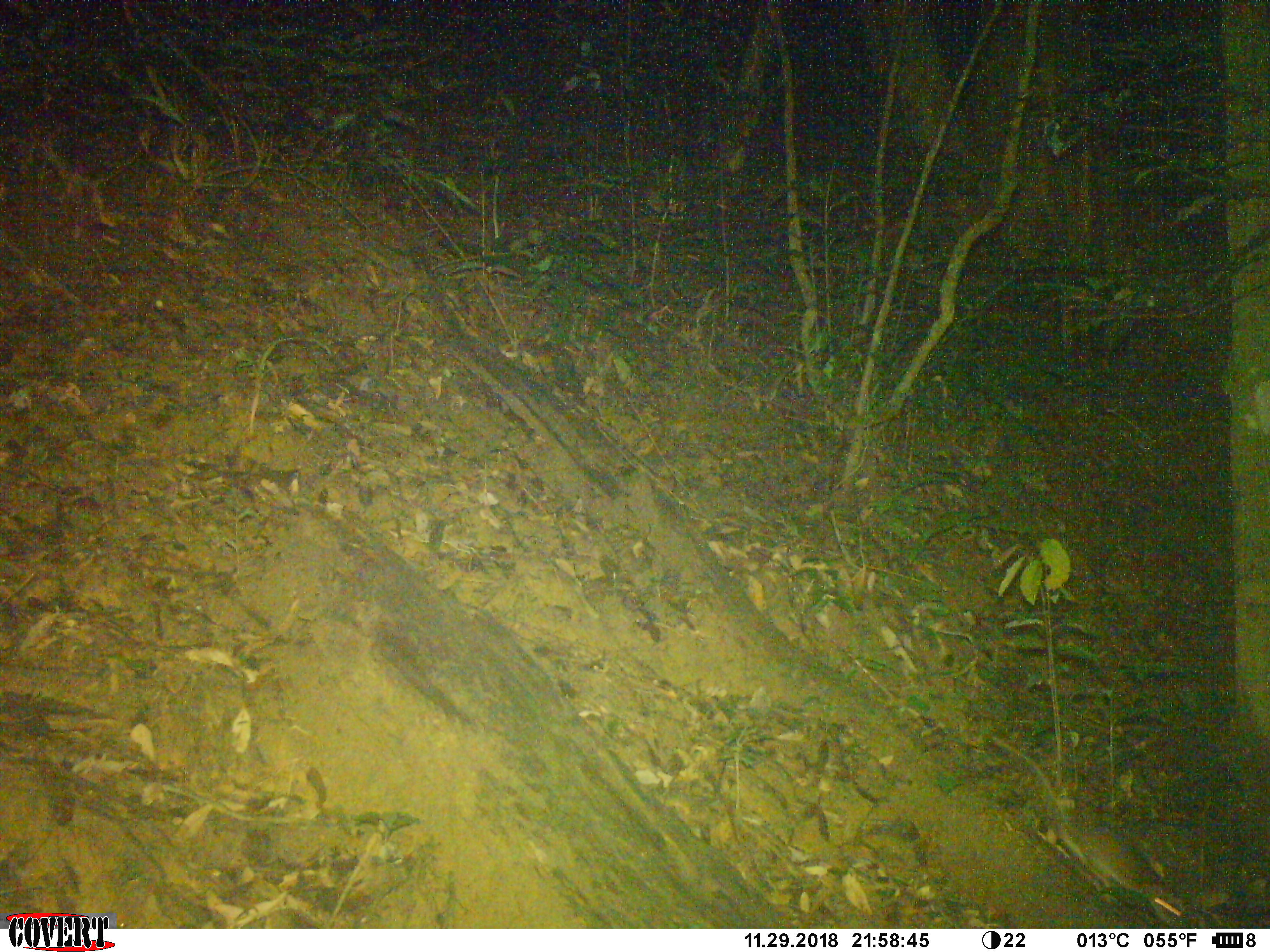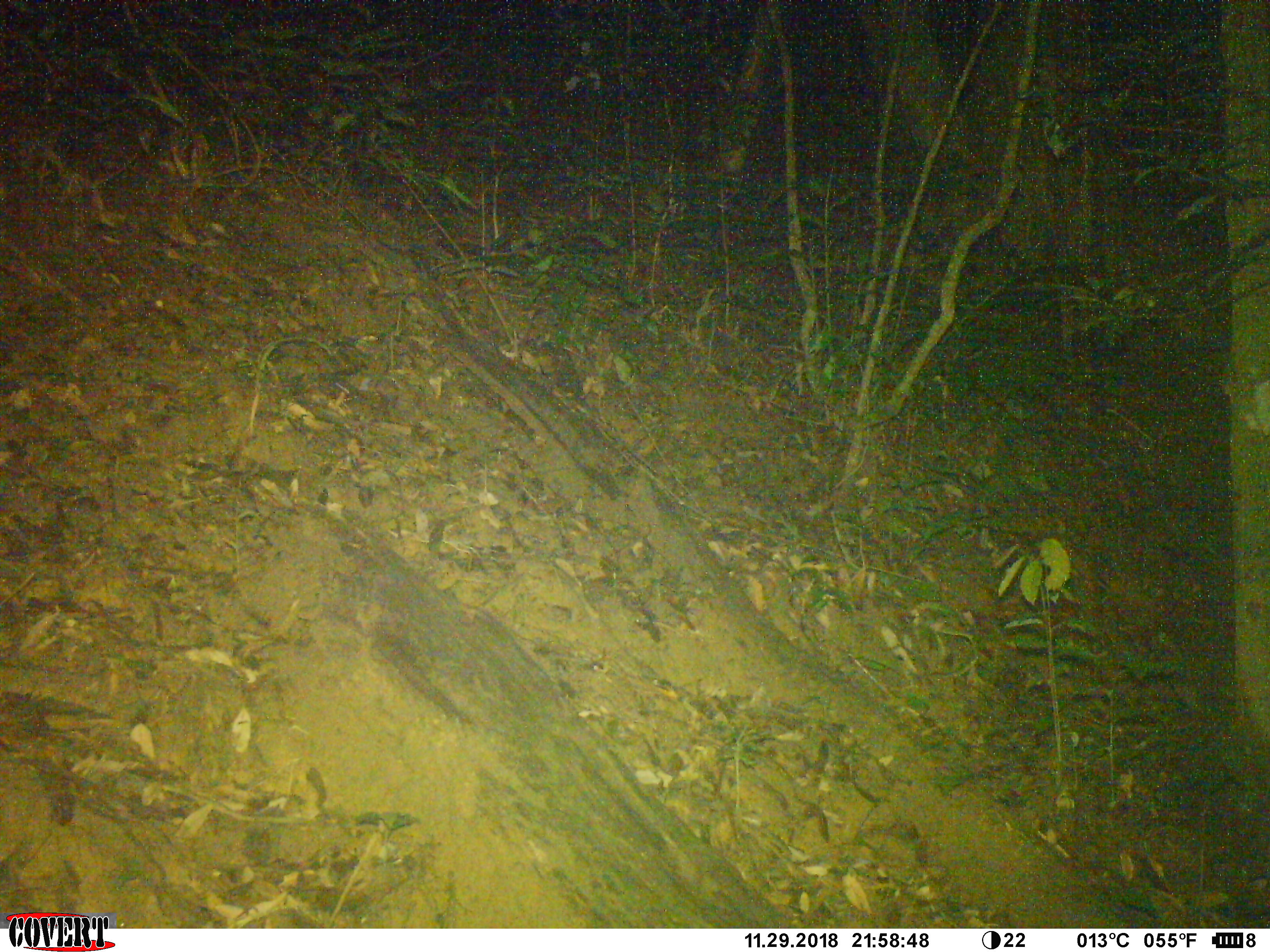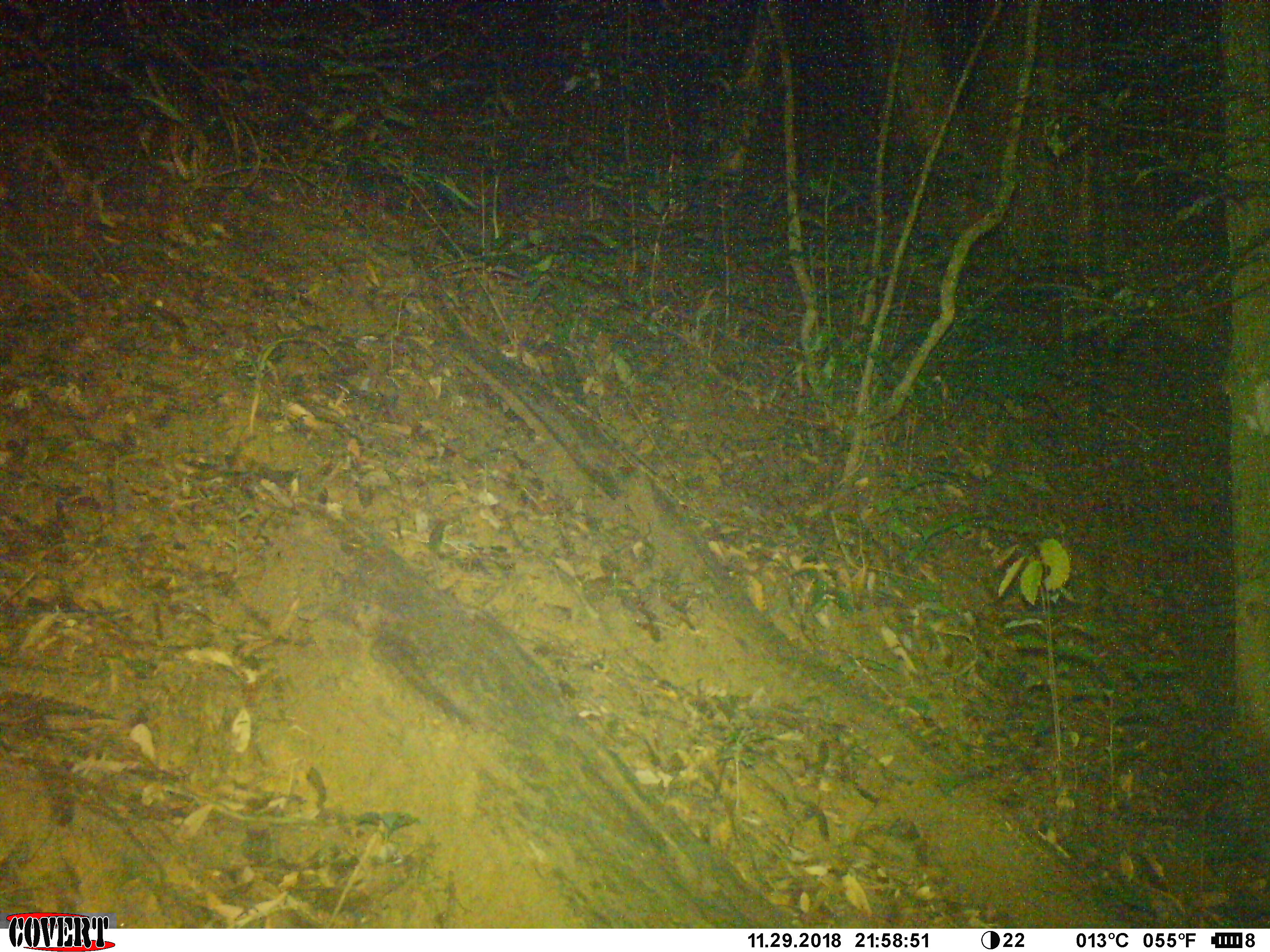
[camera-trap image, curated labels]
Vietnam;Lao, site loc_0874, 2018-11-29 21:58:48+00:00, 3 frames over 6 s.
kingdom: Animalia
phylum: Chordata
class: Mammalia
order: Rodentia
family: Muridae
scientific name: Muridae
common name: old-world mice and rats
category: unidentified murid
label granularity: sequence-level